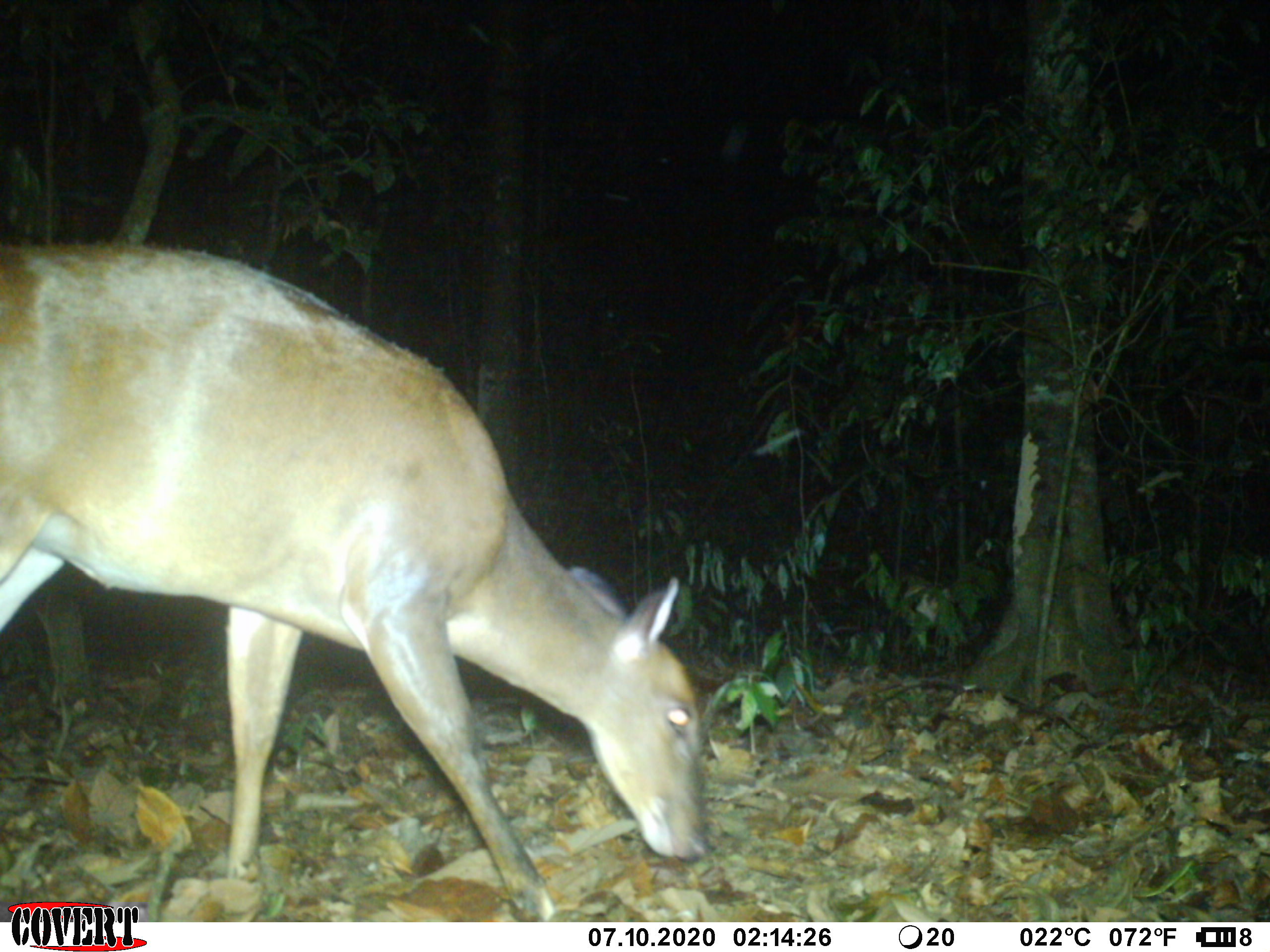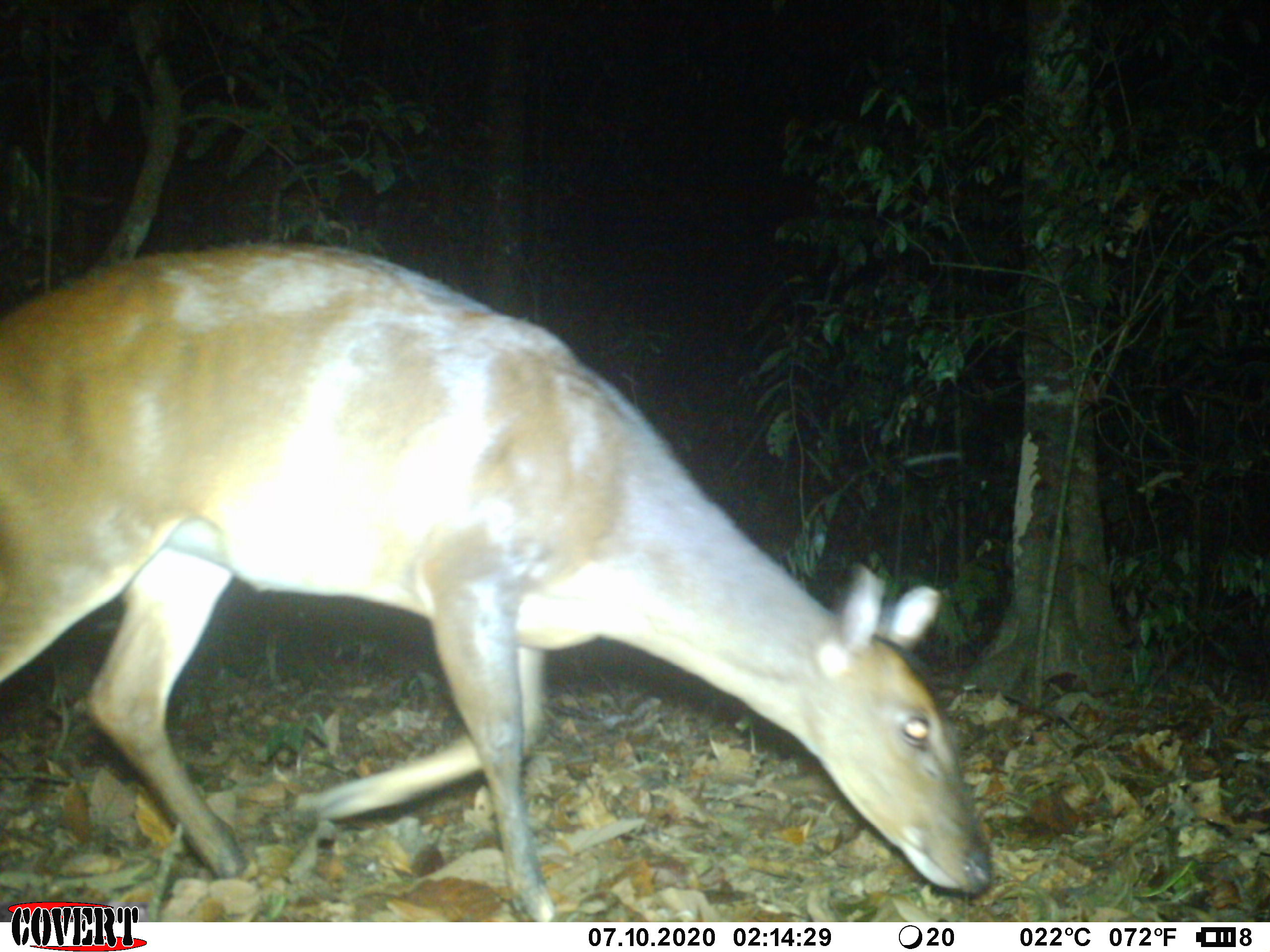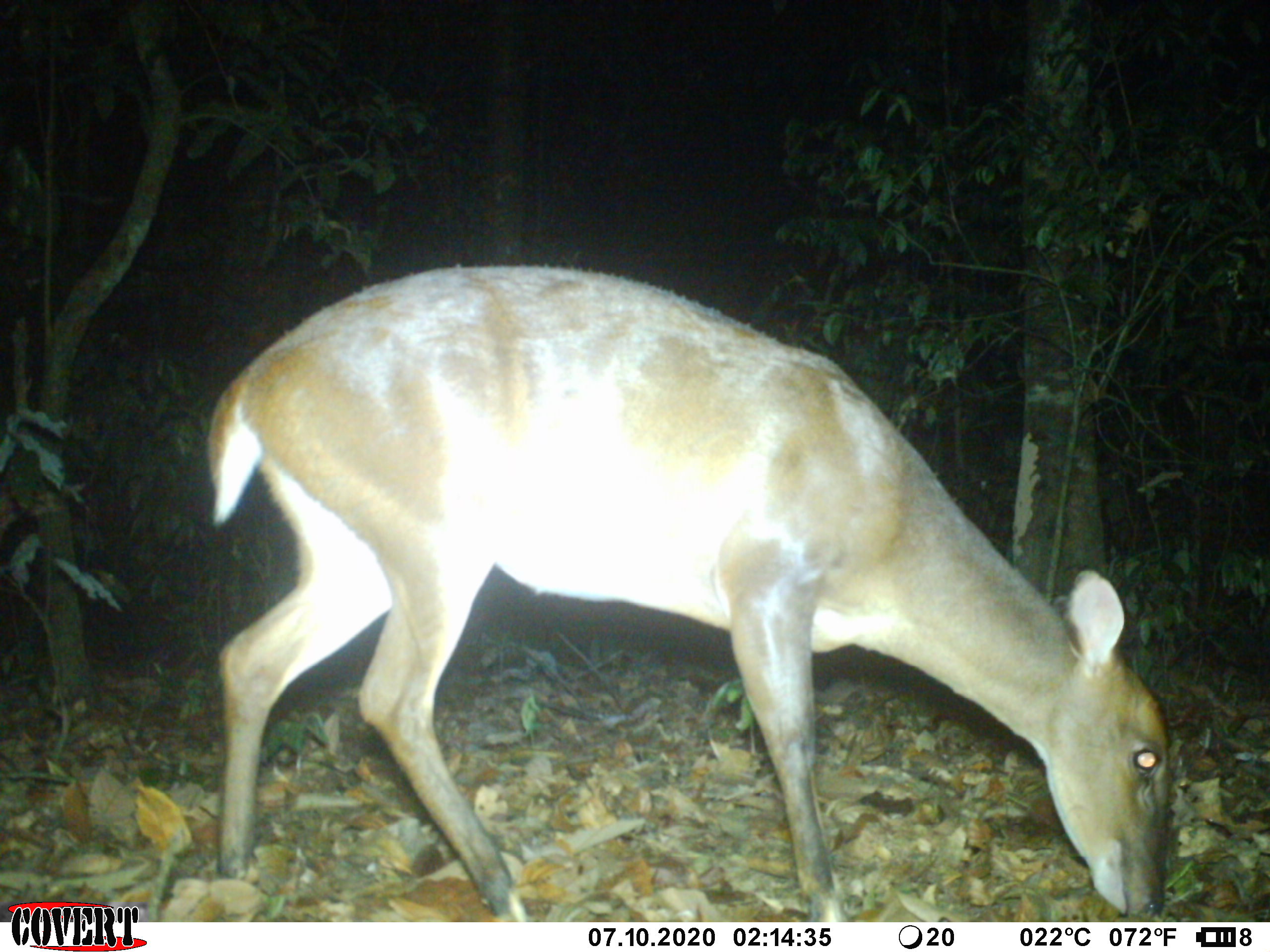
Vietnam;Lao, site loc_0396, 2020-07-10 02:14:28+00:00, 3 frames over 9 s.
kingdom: Animalia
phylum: Chordata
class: Mammalia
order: Artiodactyla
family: Cervidae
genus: Muntiacus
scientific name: Muntiacus vuquangensis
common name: large-antlered muntjac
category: large antlered muntjac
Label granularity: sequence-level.